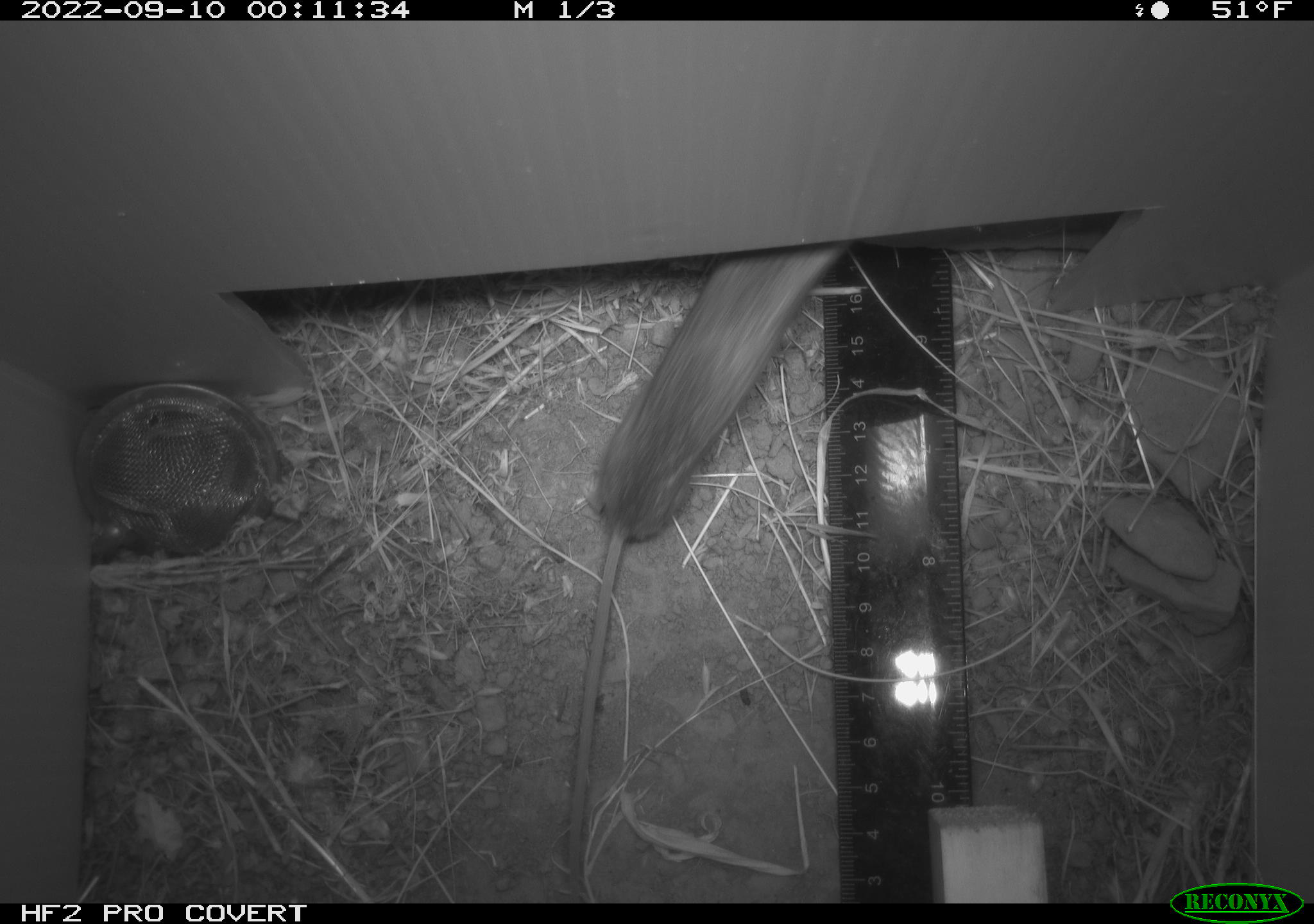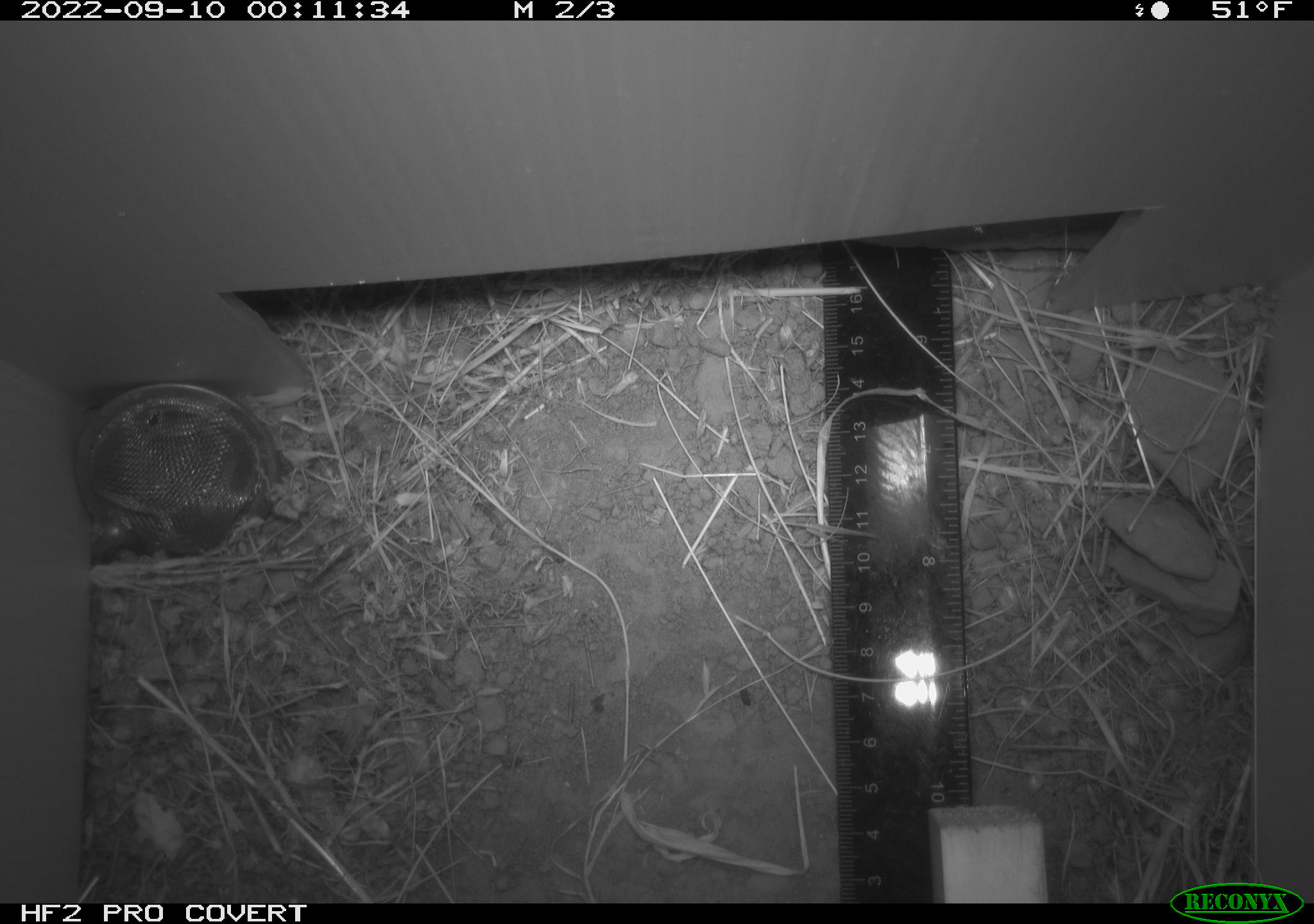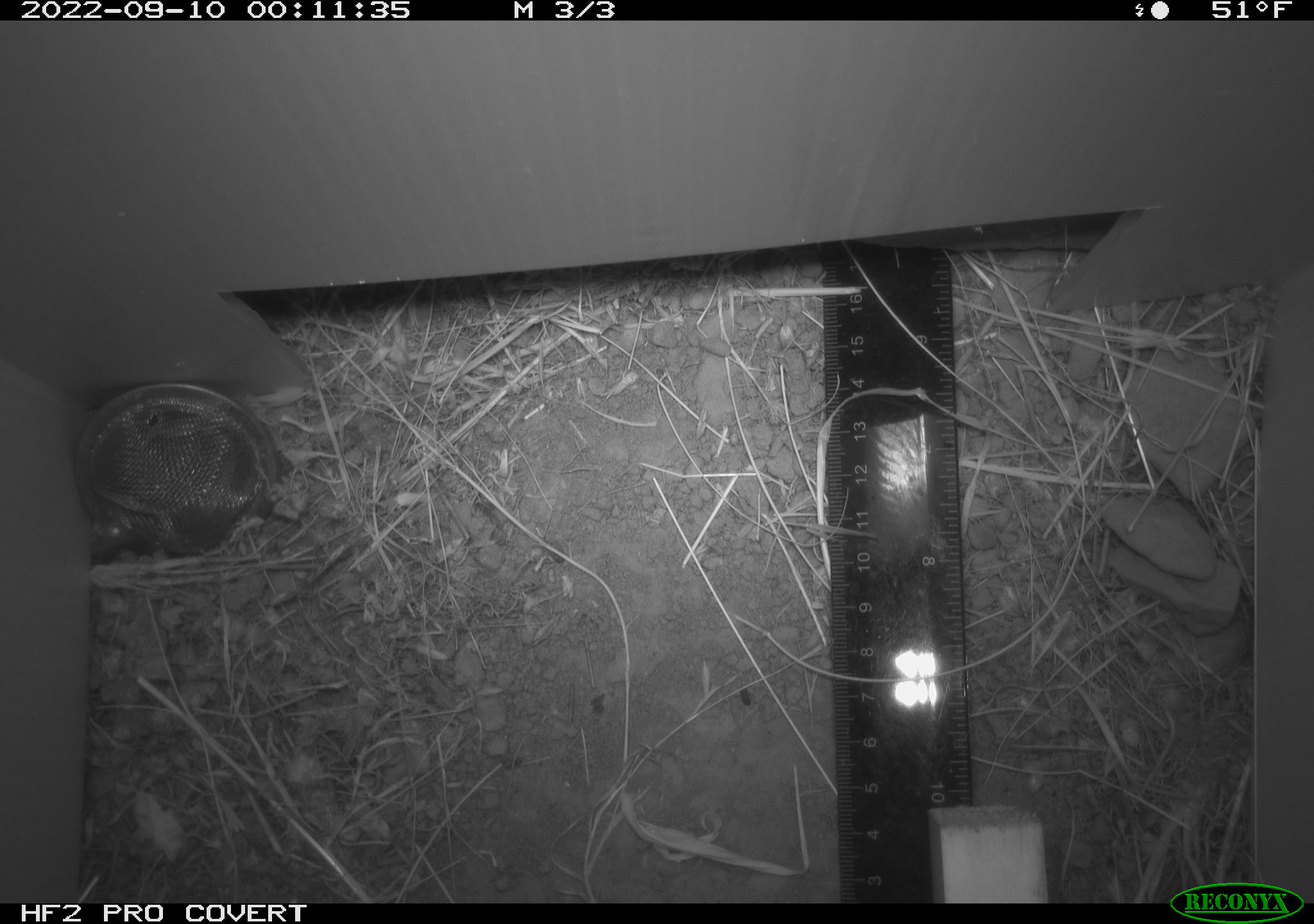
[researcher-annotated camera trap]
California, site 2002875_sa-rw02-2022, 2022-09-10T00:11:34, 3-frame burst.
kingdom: Animalia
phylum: Chordata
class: Mammalia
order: Rodentia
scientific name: Rodentia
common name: mouse species